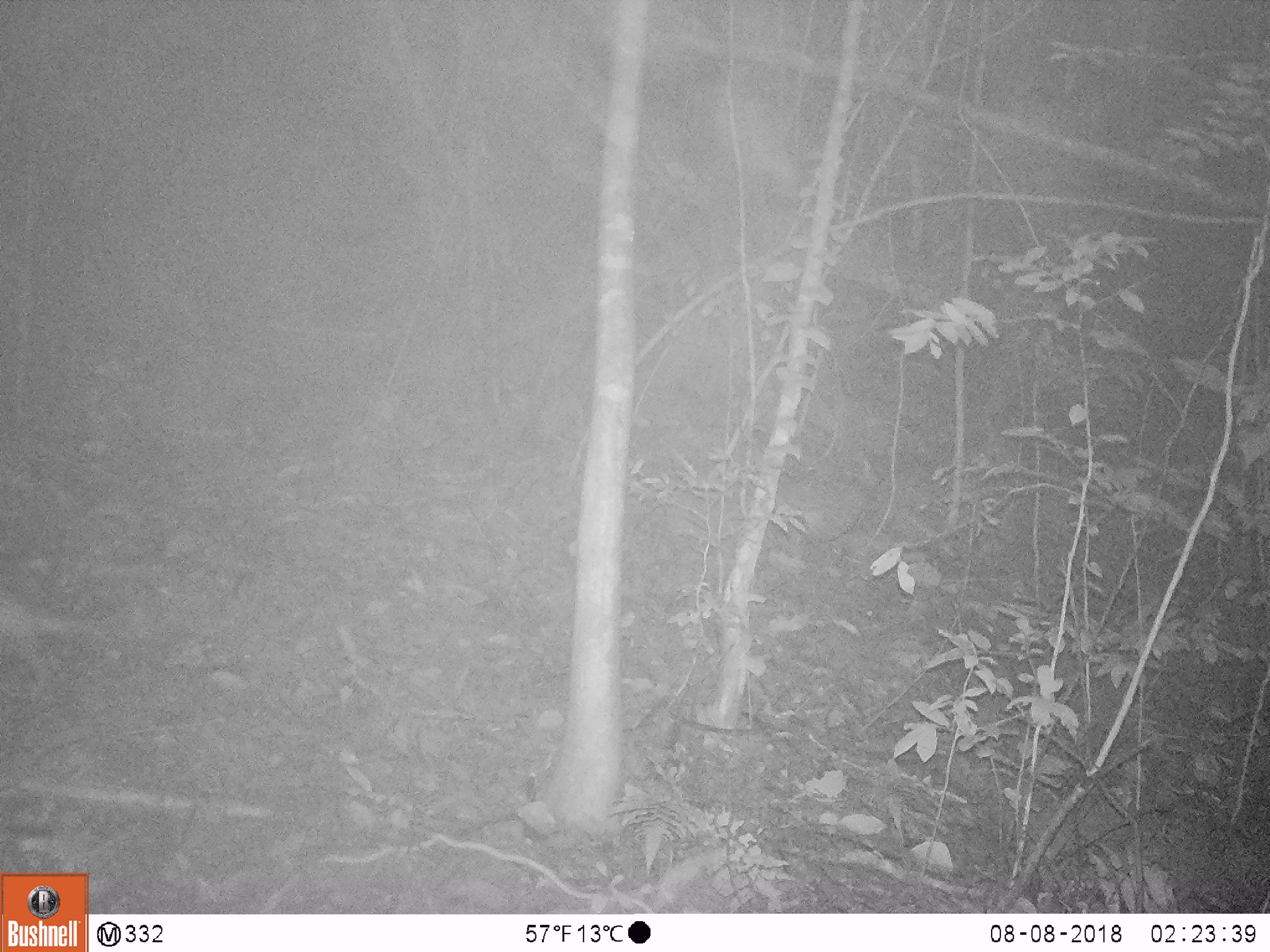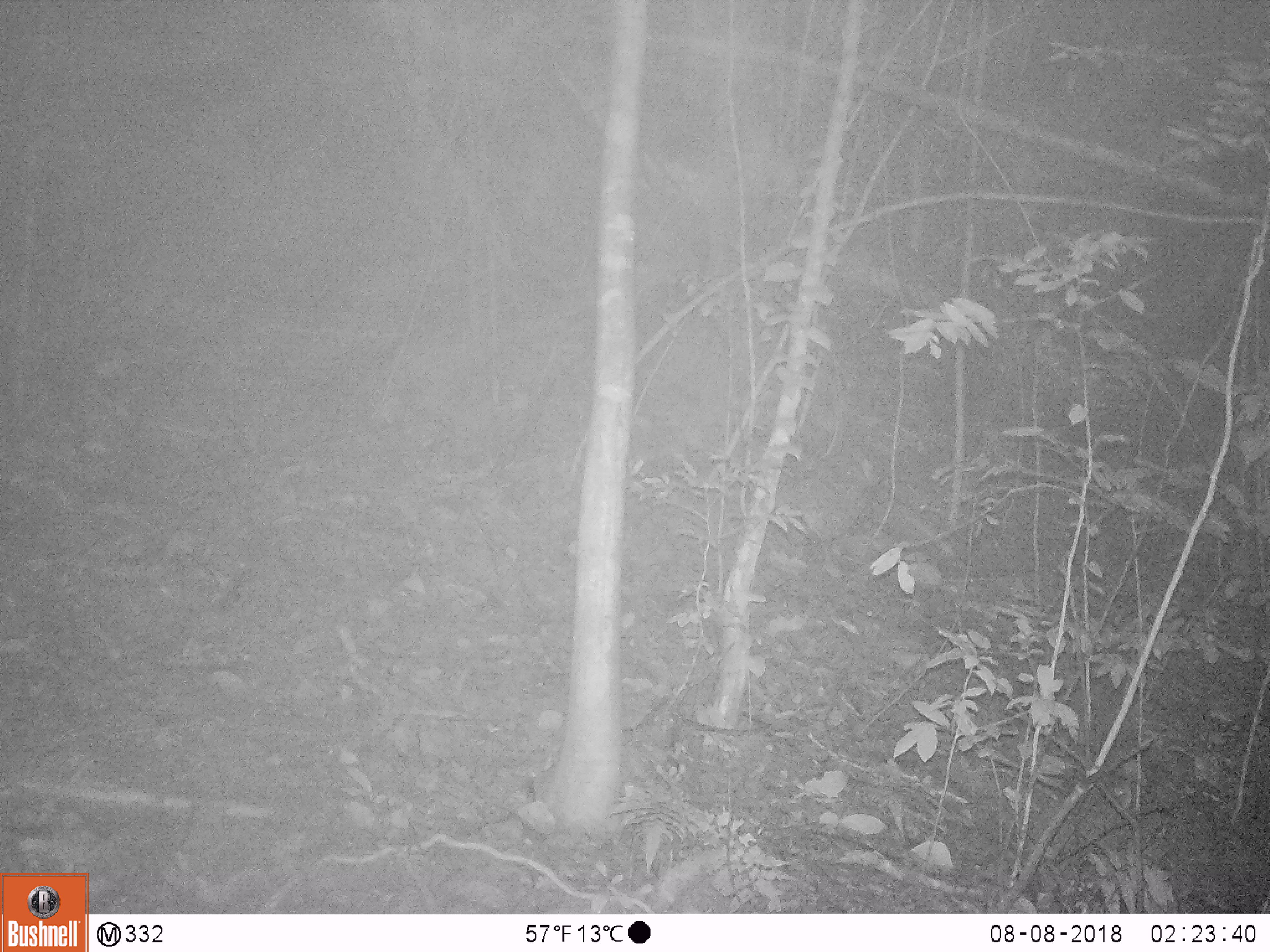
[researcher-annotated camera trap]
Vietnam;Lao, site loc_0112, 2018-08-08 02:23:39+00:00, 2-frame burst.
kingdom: Animalia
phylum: Chordata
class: Mammalia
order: Rodentia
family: Hystricidae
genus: Atherurus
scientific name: Atherurus macrourus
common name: asiatic brush-tailed porcupine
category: asiatic brush tailed porcupine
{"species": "asiatic brush tailed porcupine (asiatic brush-tailed porcupine) (Atherurus macrourus)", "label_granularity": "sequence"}